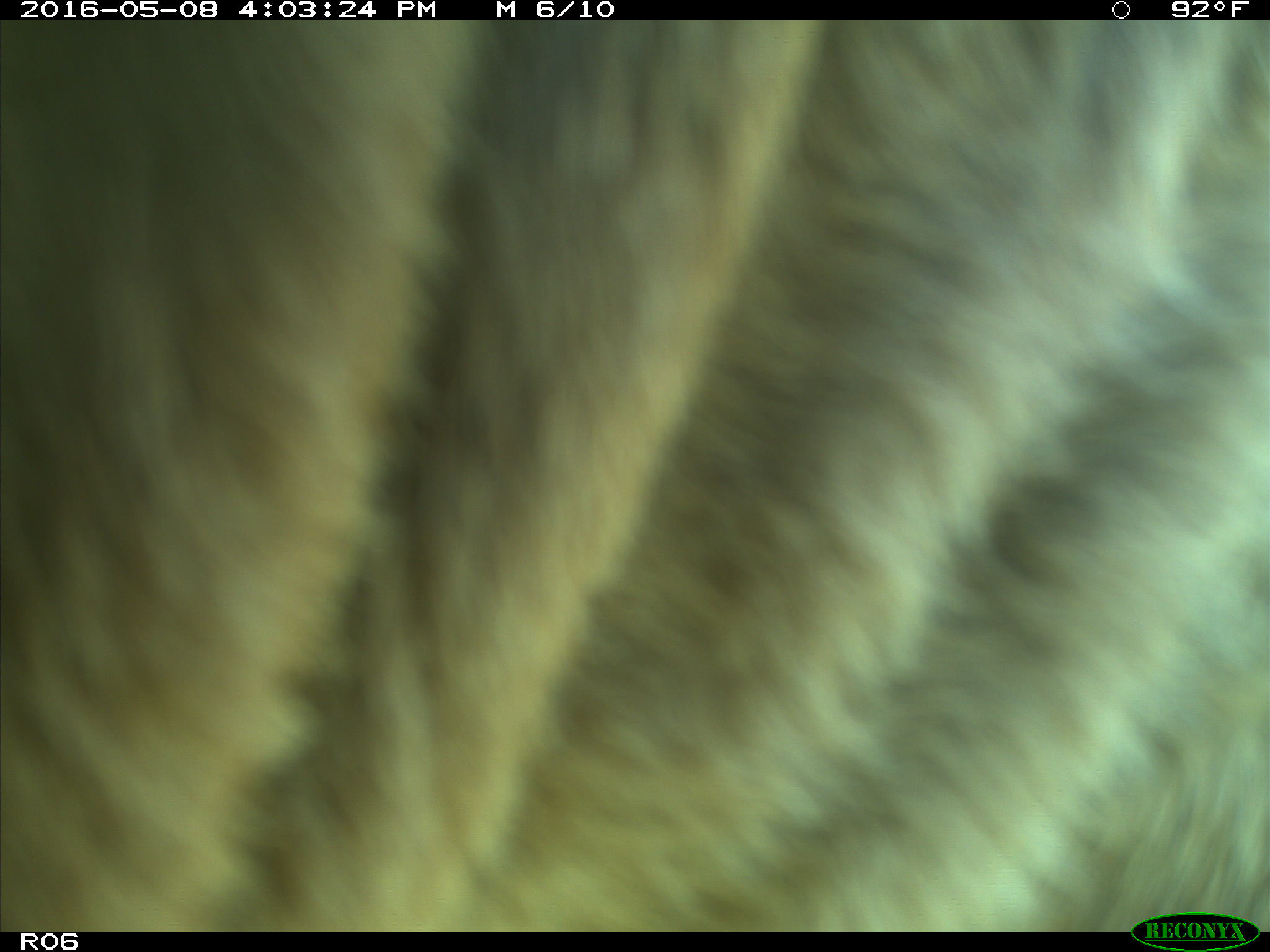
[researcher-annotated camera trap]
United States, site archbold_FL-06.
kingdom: Animalia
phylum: Chordata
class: Mammalia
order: Artiodactyla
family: Bovidae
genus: Bos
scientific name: Bos taurus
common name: domestic cow